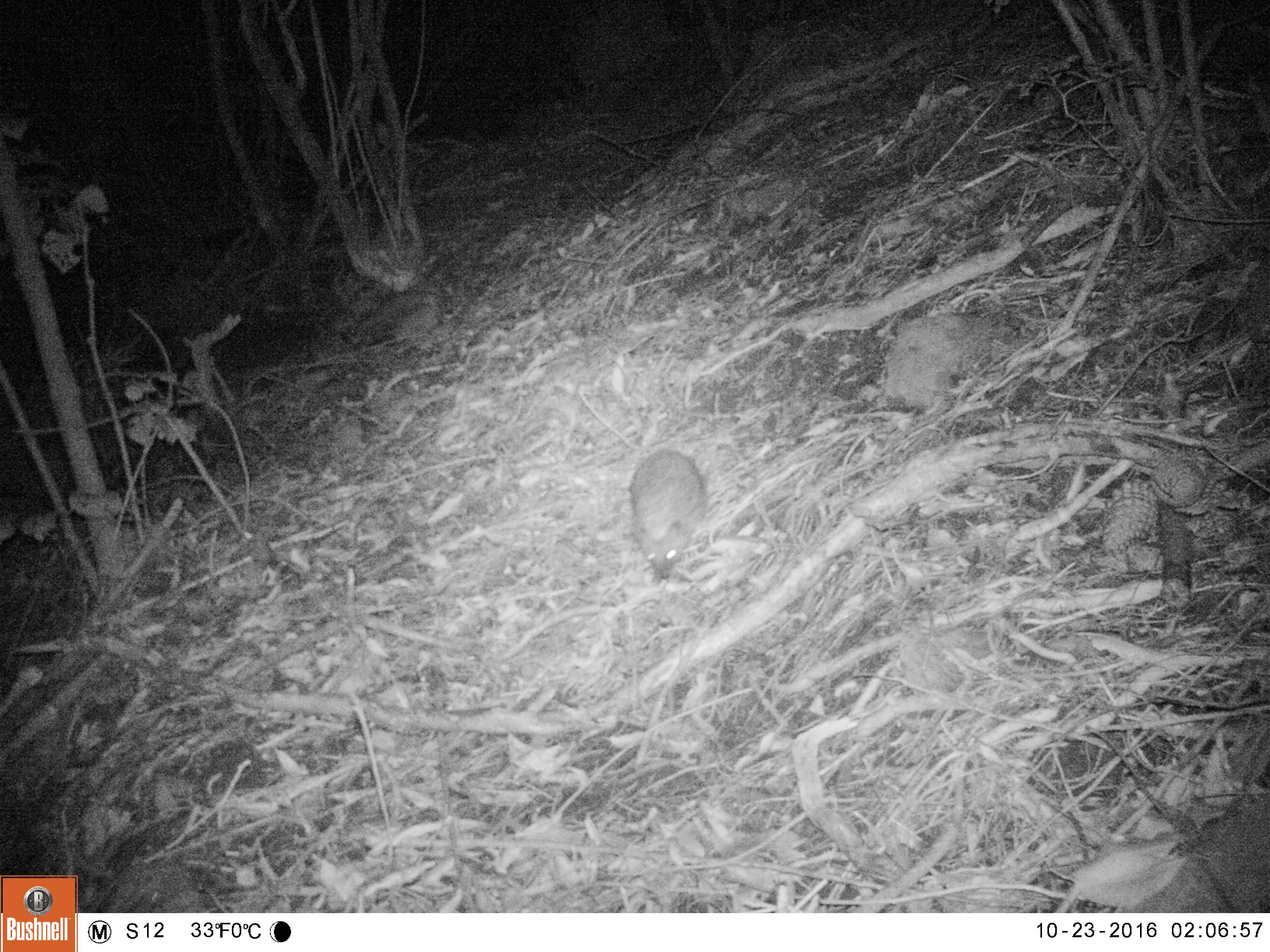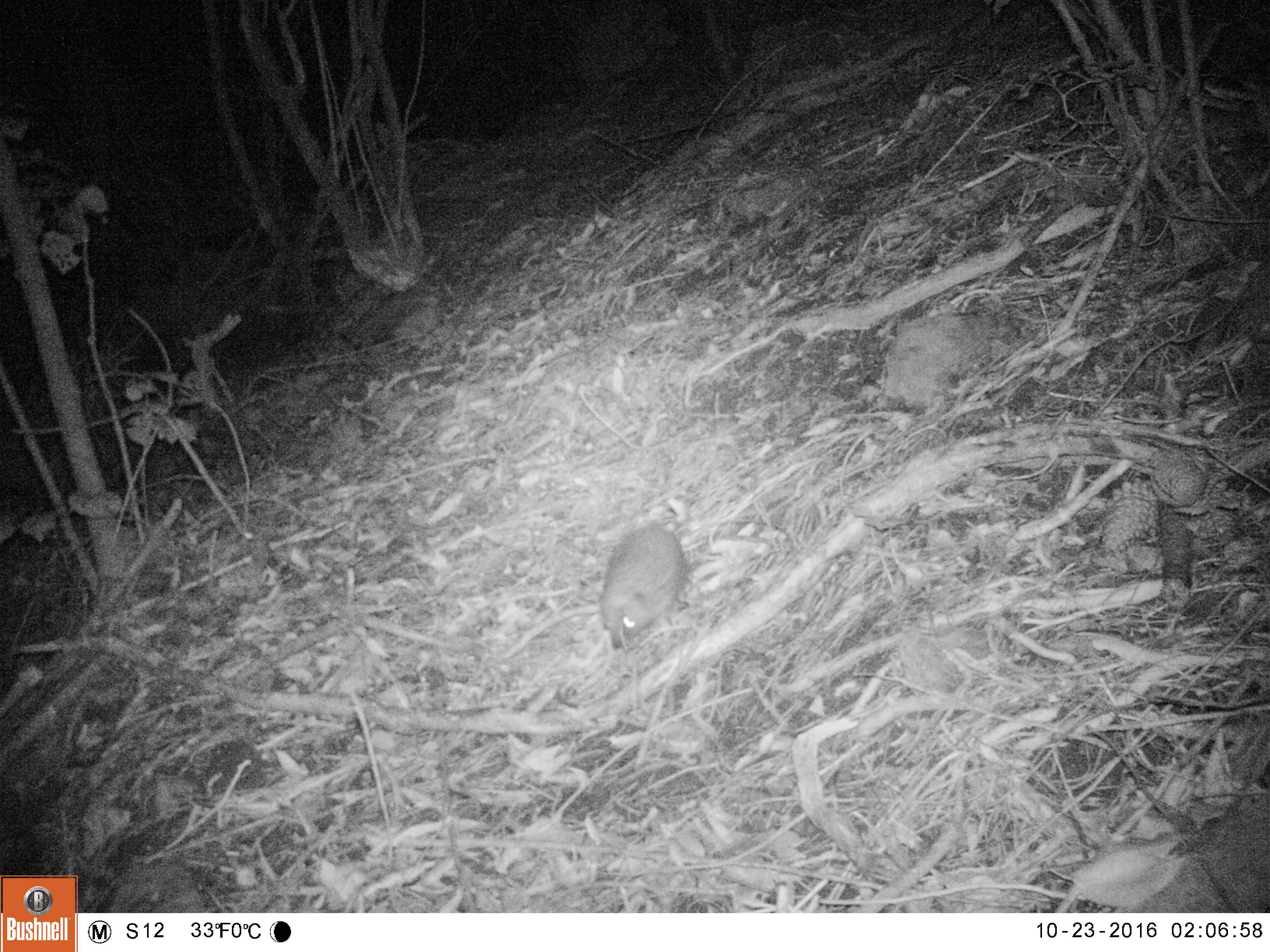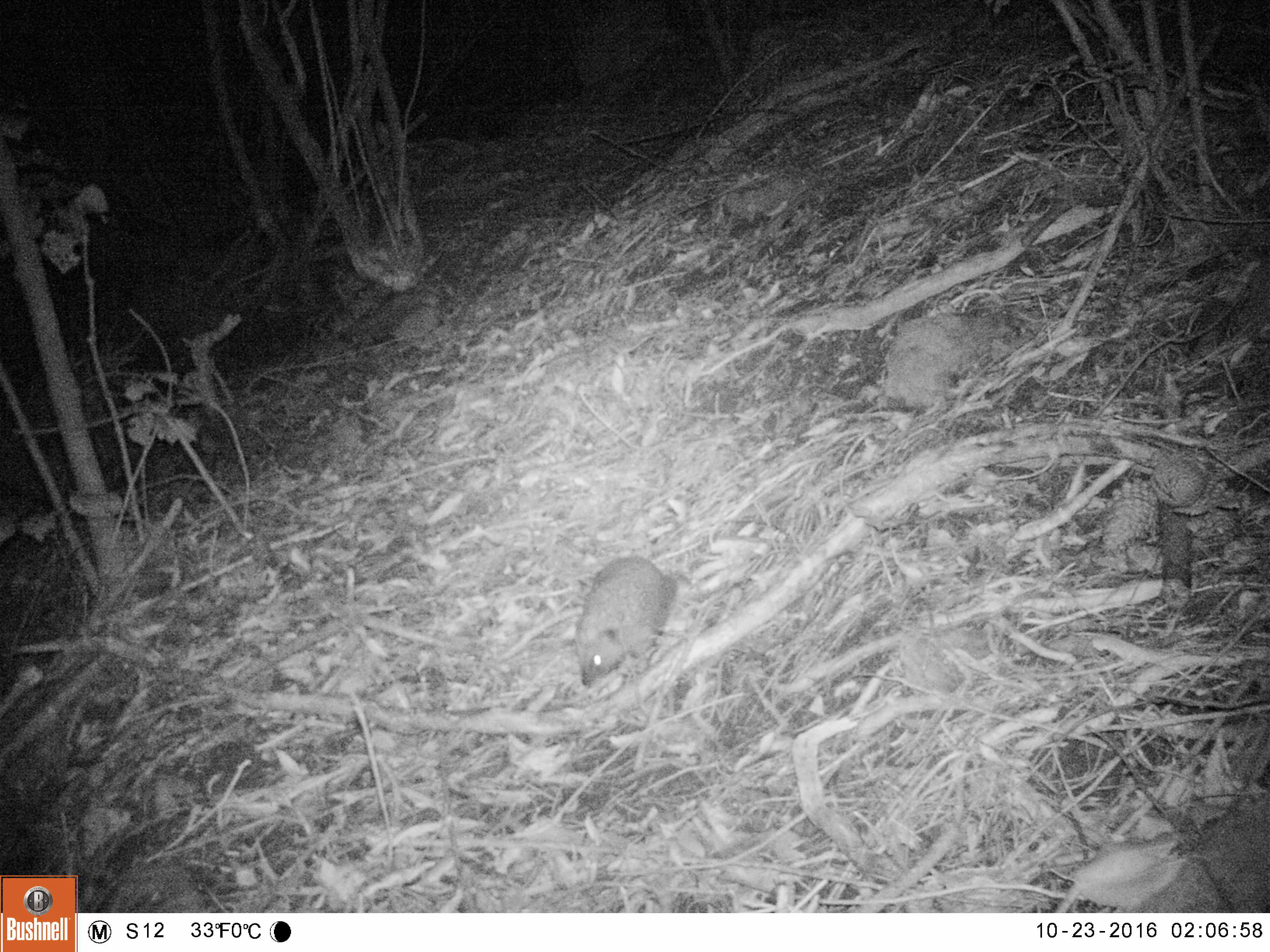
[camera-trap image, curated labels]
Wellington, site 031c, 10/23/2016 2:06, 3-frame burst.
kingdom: Animalia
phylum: Chordata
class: Mammalia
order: Eulipotyphla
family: Erinaceidae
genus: Erinaceus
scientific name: Erinaceus europaeus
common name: hedgehog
Hedgehog (Erinaceus europaeus).